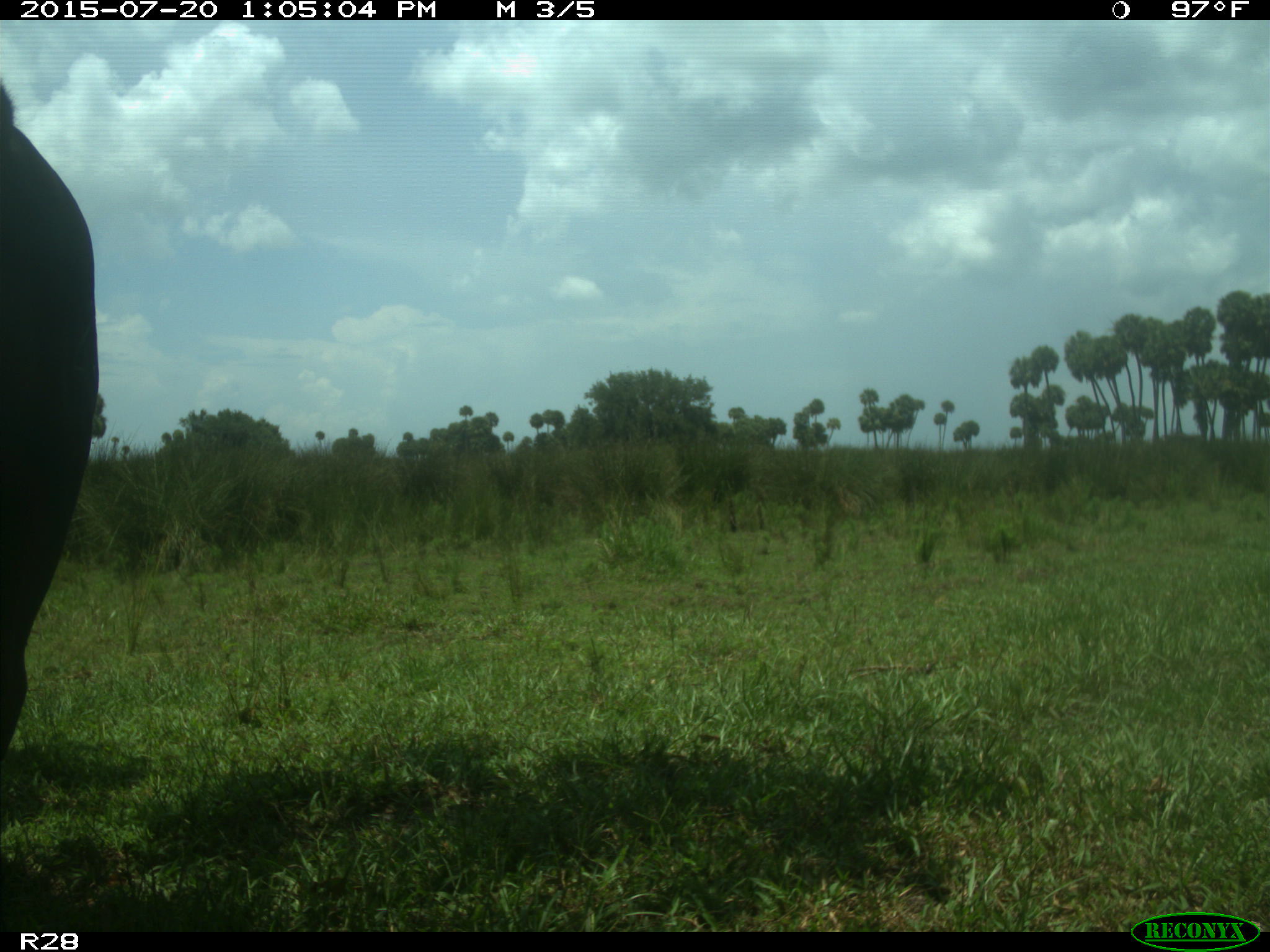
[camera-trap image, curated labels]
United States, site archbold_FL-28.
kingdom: Animalia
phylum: Chordata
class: Mammalia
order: Artiodactyla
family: Bovidae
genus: Bos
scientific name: Bos taurus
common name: domestic cow